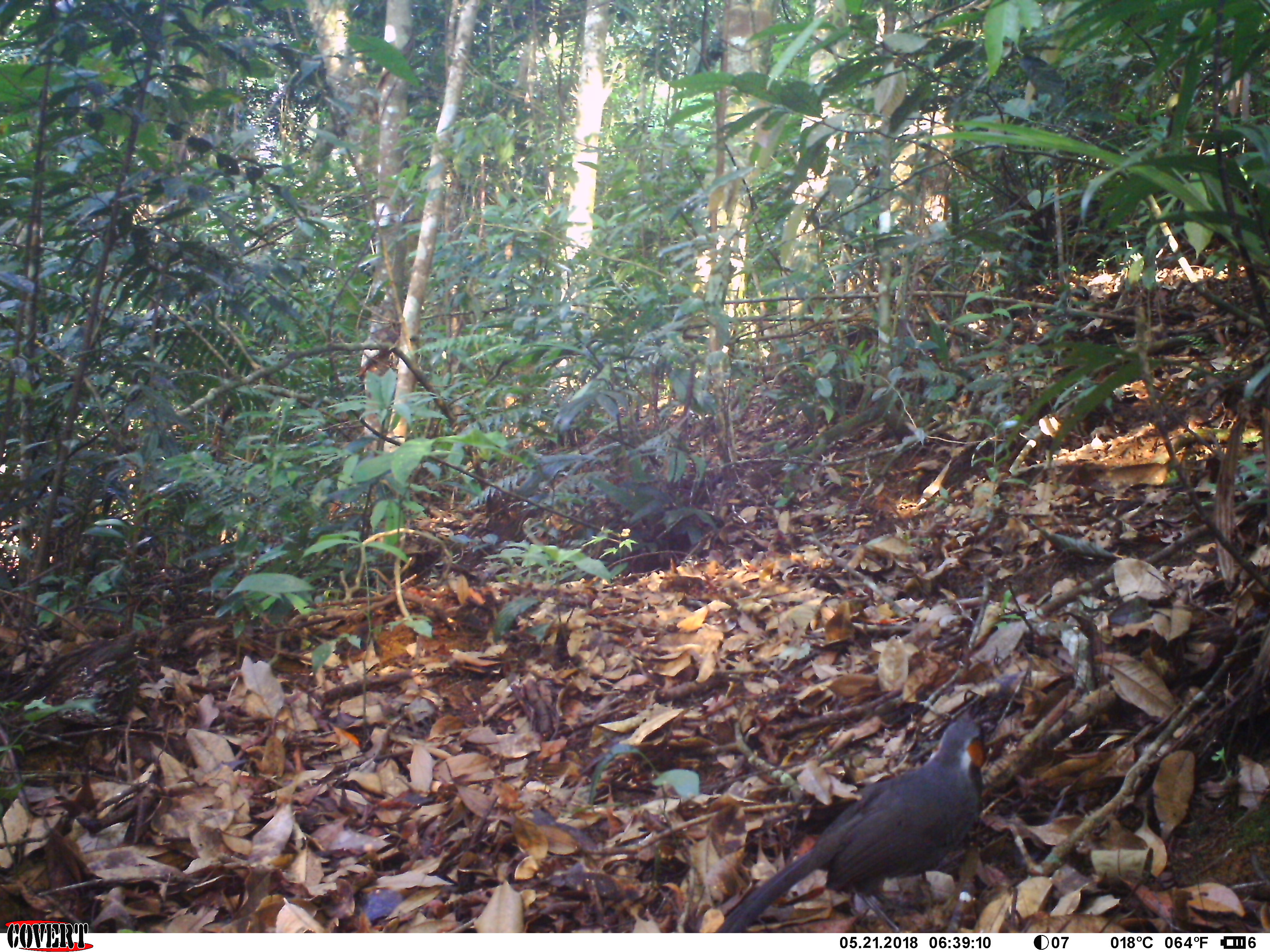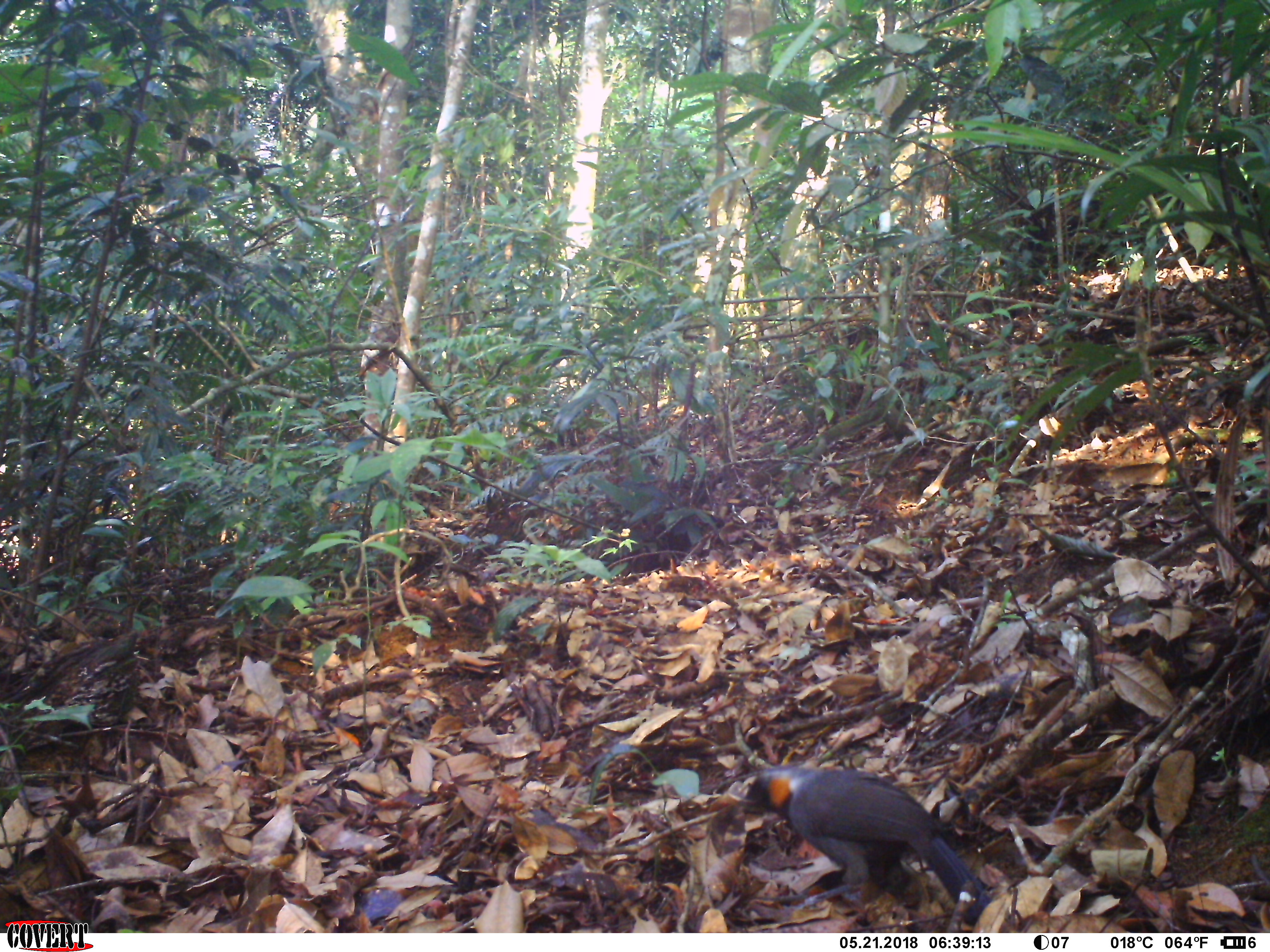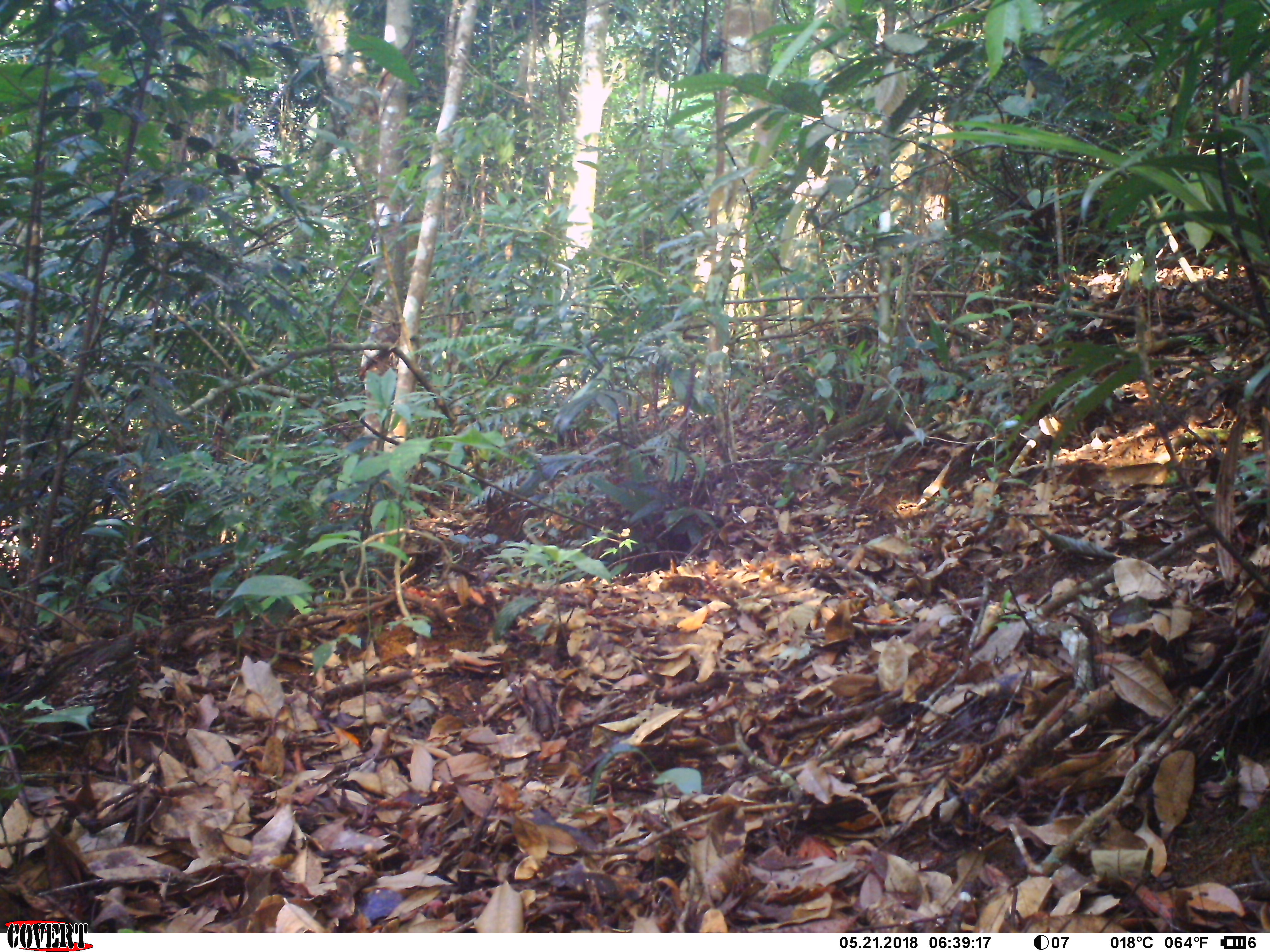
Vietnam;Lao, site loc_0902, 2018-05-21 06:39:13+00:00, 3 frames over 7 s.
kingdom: Animalia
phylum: Chordata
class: Aves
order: Passeriformes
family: Leiothrichidae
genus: Garrulax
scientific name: Garrulax castanotis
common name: rufous-cheeked laughingthrush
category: rufous cheeked laughingthrush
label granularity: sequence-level